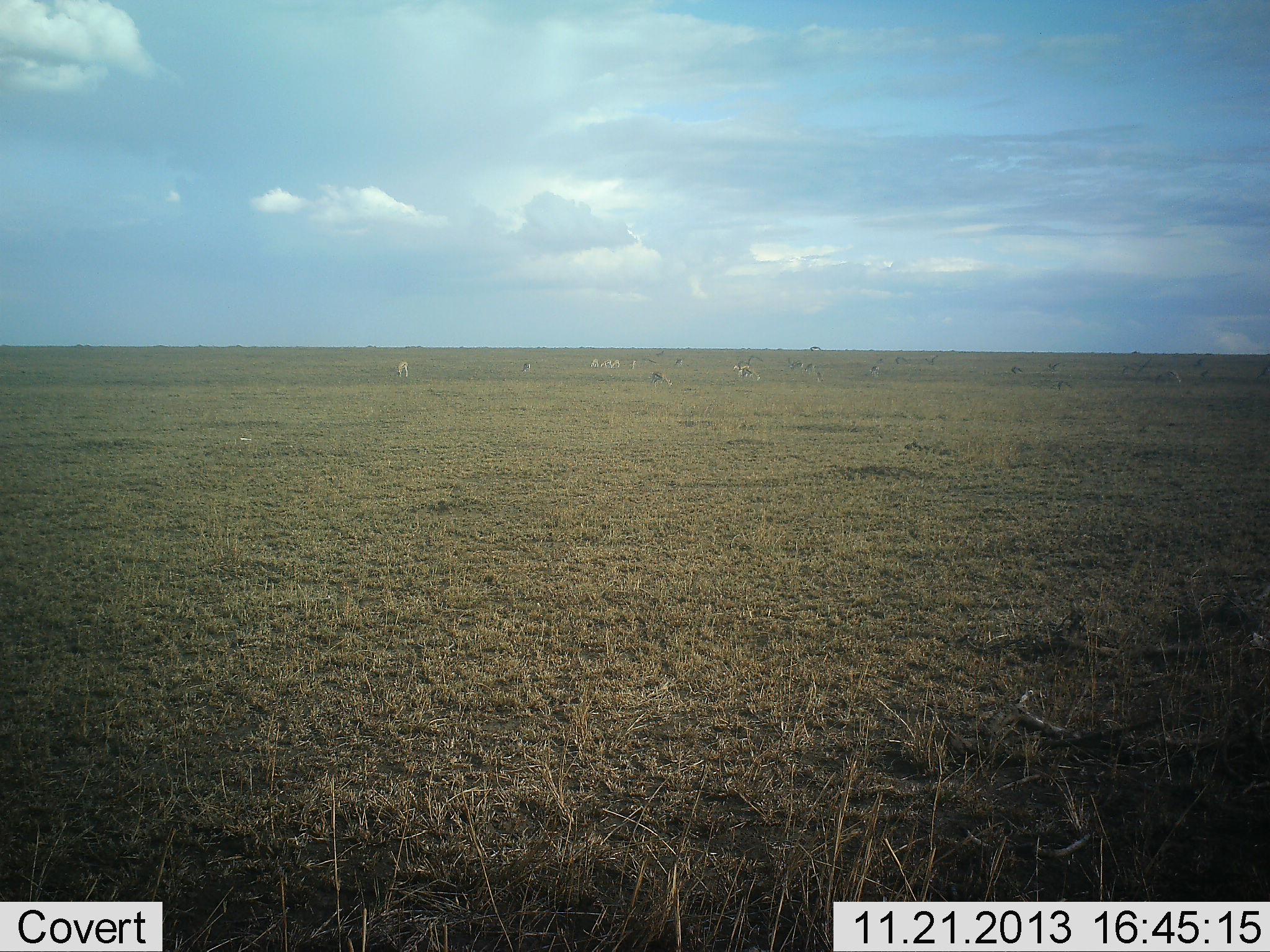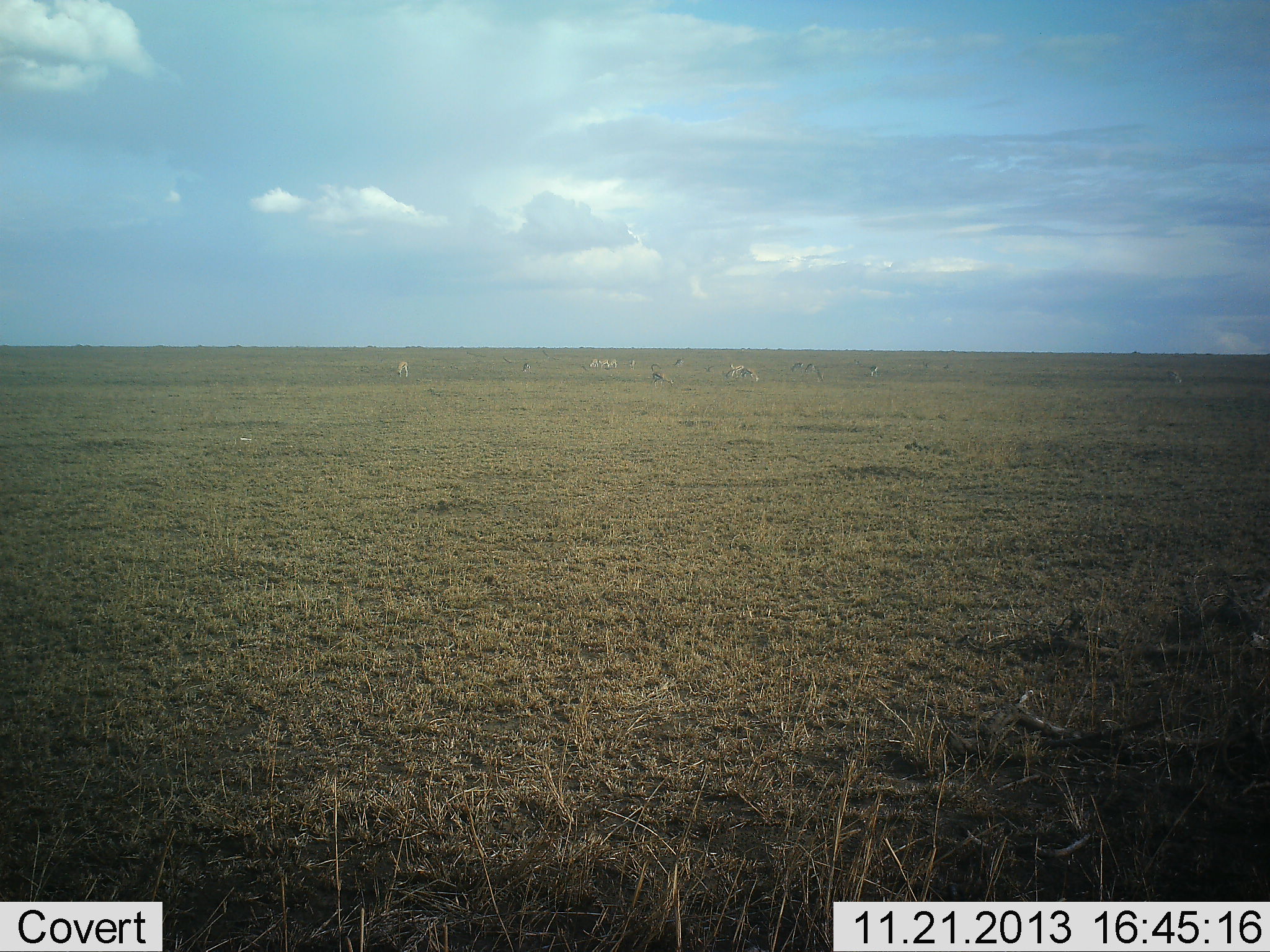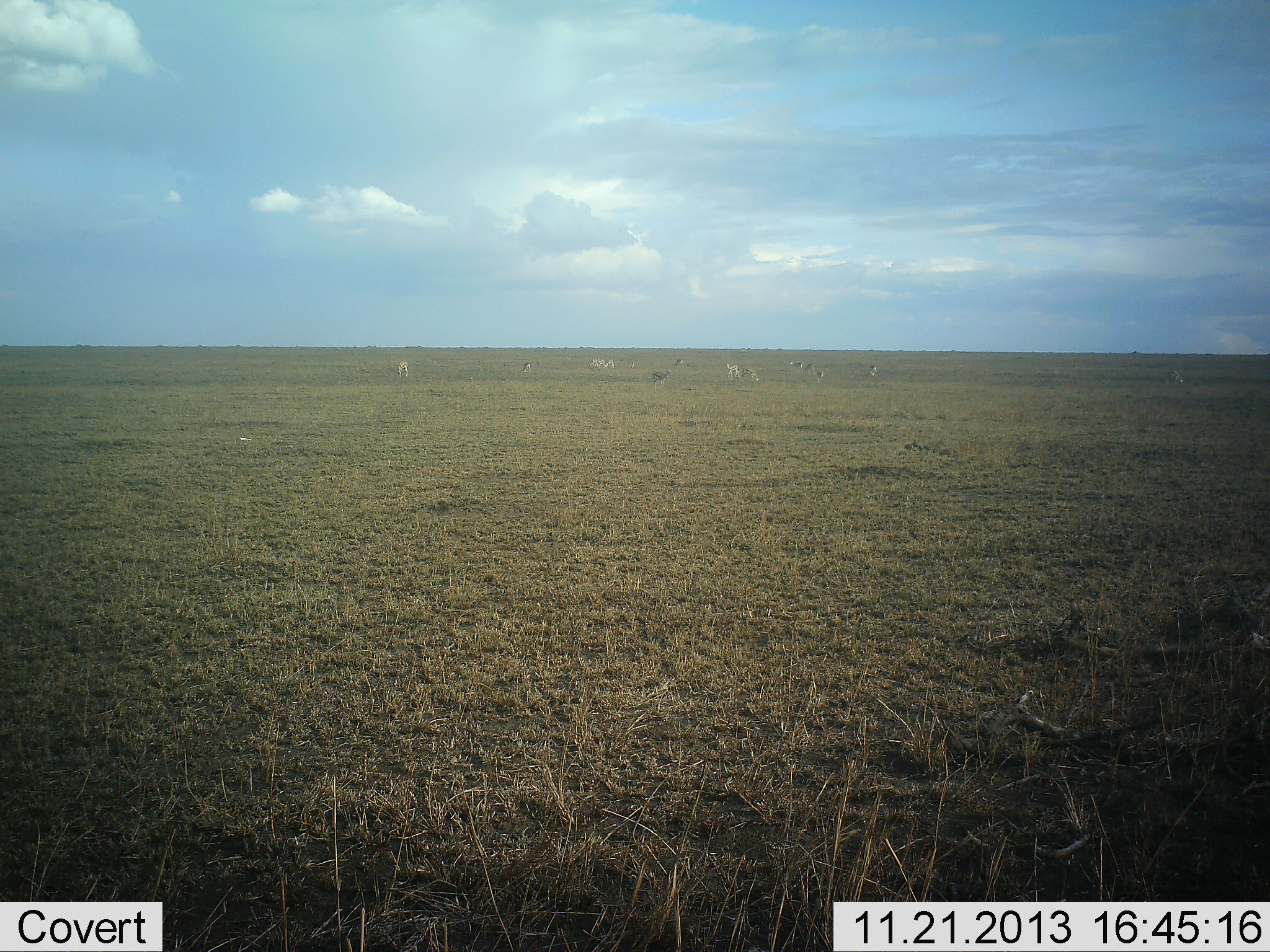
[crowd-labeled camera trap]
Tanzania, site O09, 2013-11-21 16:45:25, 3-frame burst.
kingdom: Animalia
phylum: Chordata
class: Mammalia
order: Artiodactyla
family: Bovidae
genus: Nanger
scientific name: Nanger granti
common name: grant's gazelle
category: gazellegrants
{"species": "gazellegrants (grant's gazelle) (Nanger granti)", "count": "11-50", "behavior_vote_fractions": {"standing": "50%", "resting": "0%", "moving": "33%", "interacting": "0%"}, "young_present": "0%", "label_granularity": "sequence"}